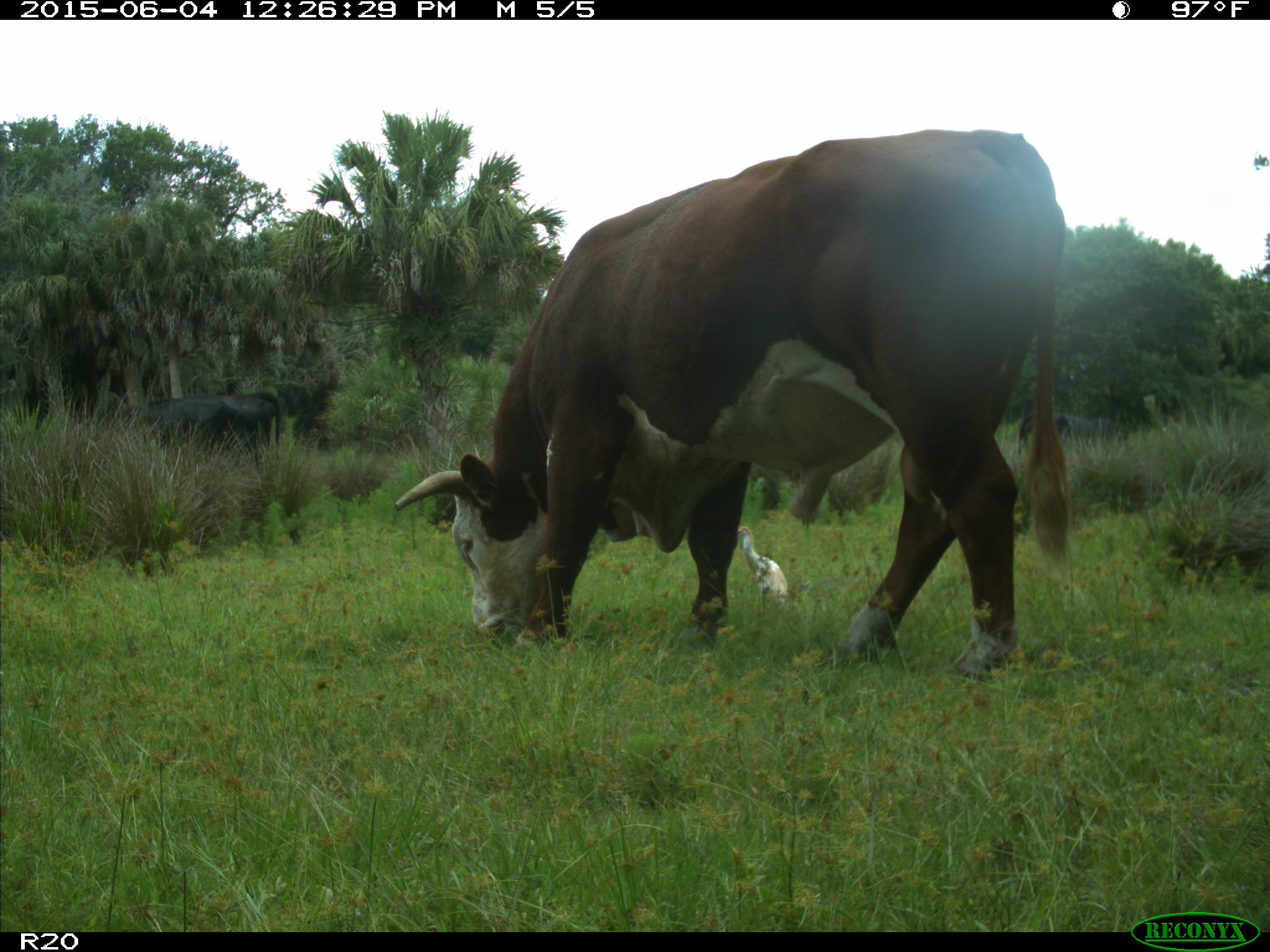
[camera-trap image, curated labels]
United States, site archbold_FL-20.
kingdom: Animalia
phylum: Chordata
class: Mammalia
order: Artiodactyla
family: Bovidae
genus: Bos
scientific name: Bos taurus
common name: domestic cow